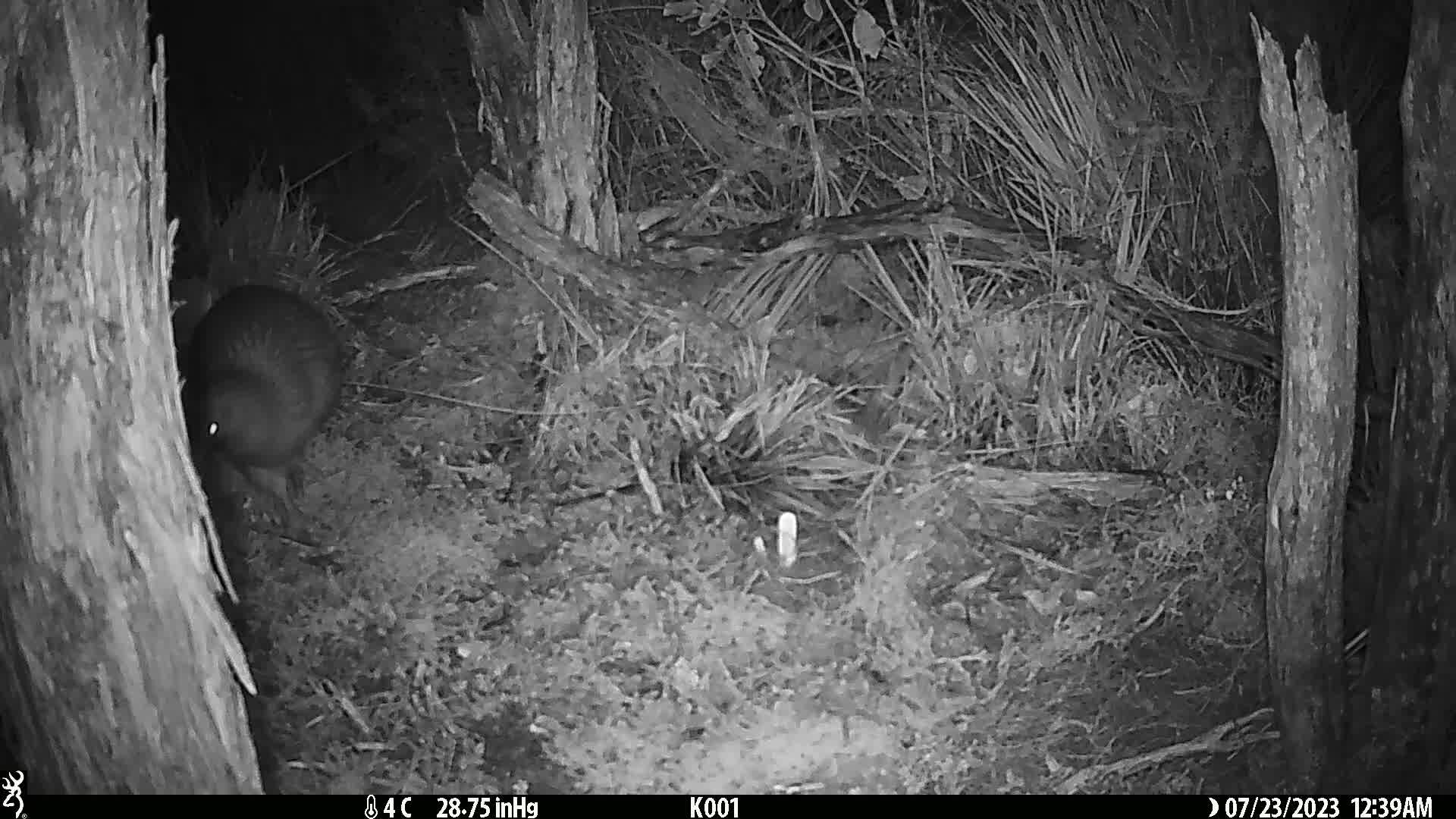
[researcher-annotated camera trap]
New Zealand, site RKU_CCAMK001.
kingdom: Animalia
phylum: Chordata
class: Aves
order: Apterygiformes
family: Apterygidae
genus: Apteryx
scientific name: Apteryx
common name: kiwi